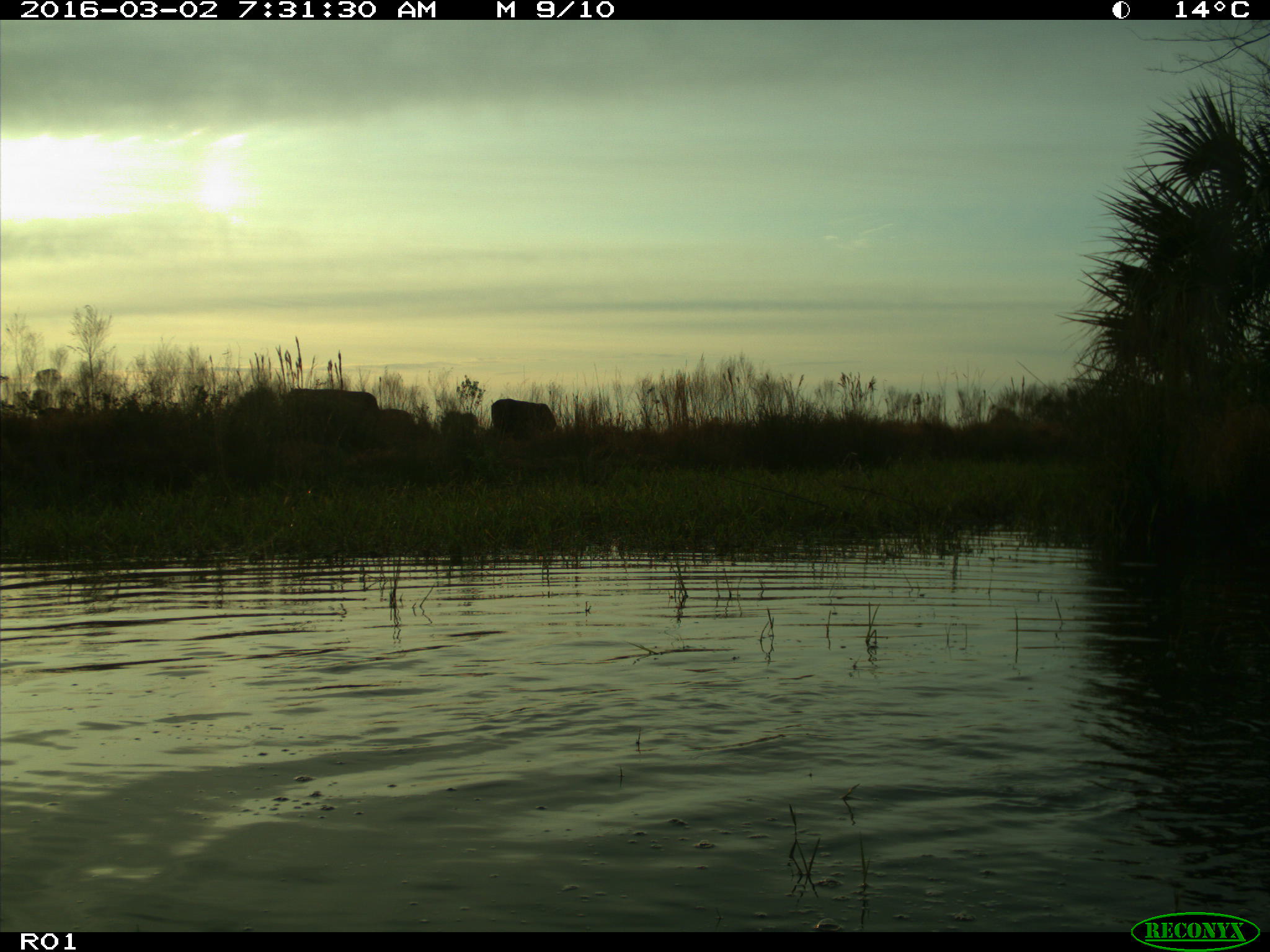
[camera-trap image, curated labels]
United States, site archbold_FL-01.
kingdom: Animalia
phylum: Chordata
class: Mammalia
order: Artiodactyla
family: Bovidae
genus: Bos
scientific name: Bos taurus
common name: domestic cow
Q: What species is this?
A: Bos taurus (domestic cow).